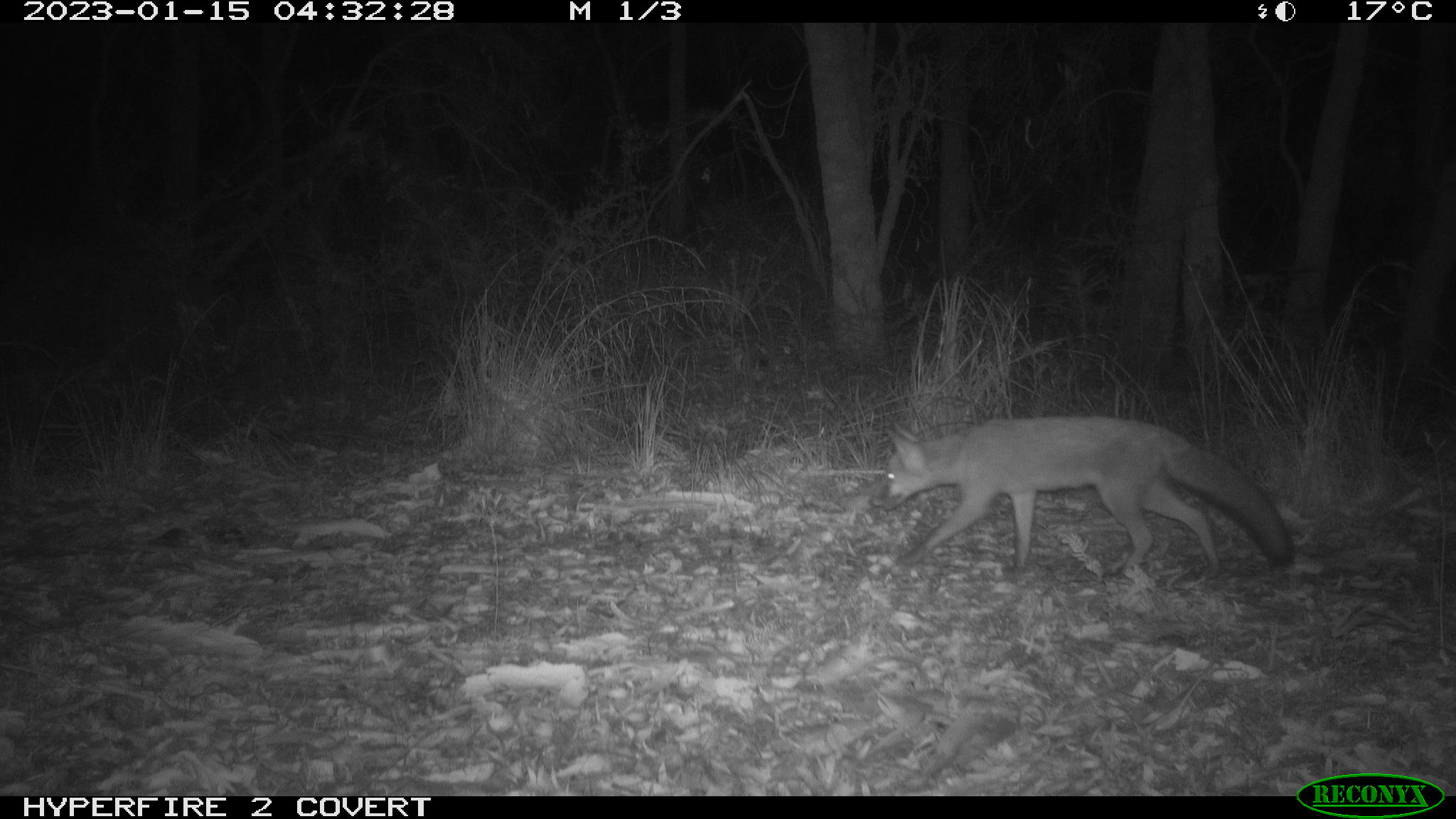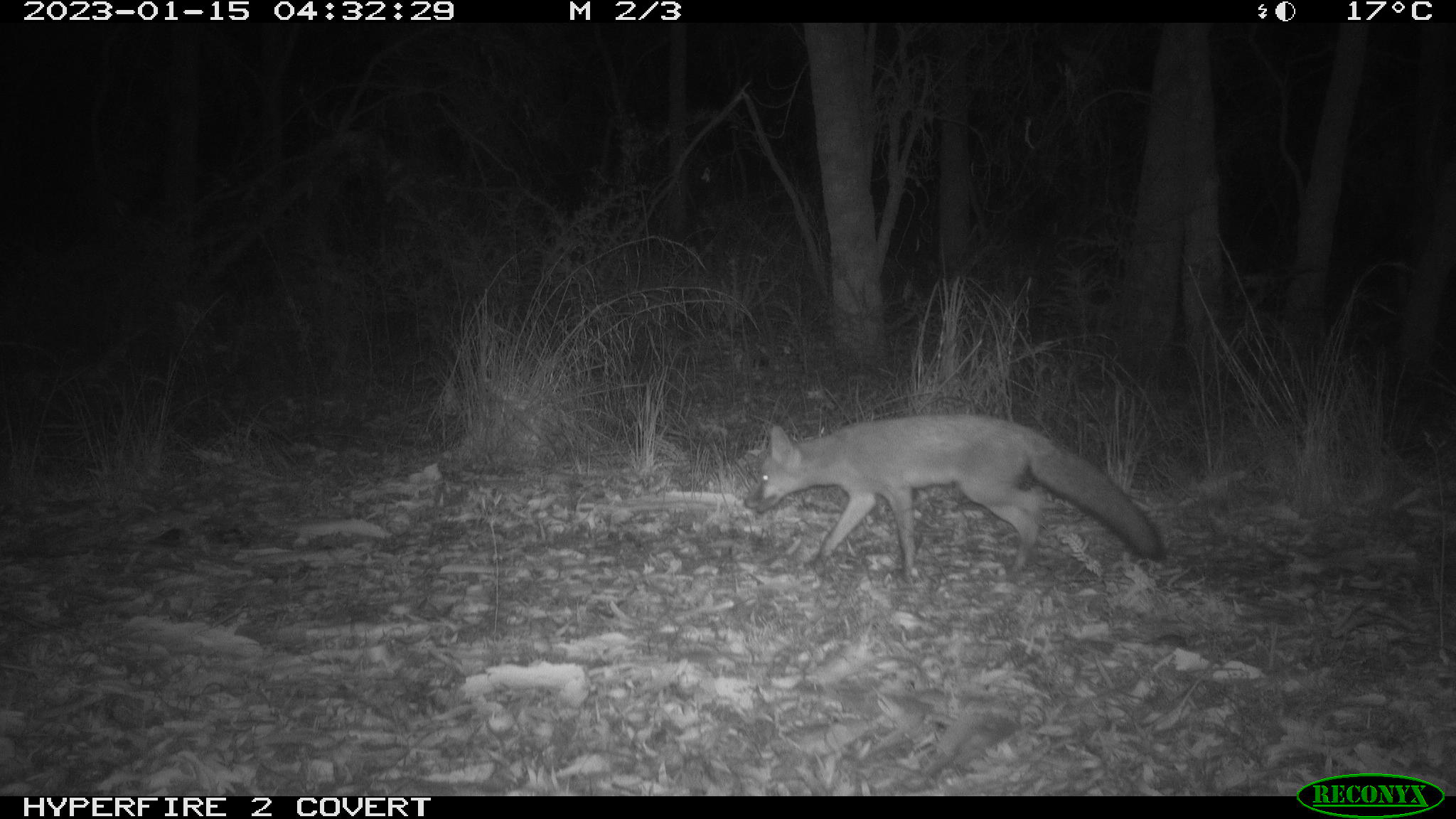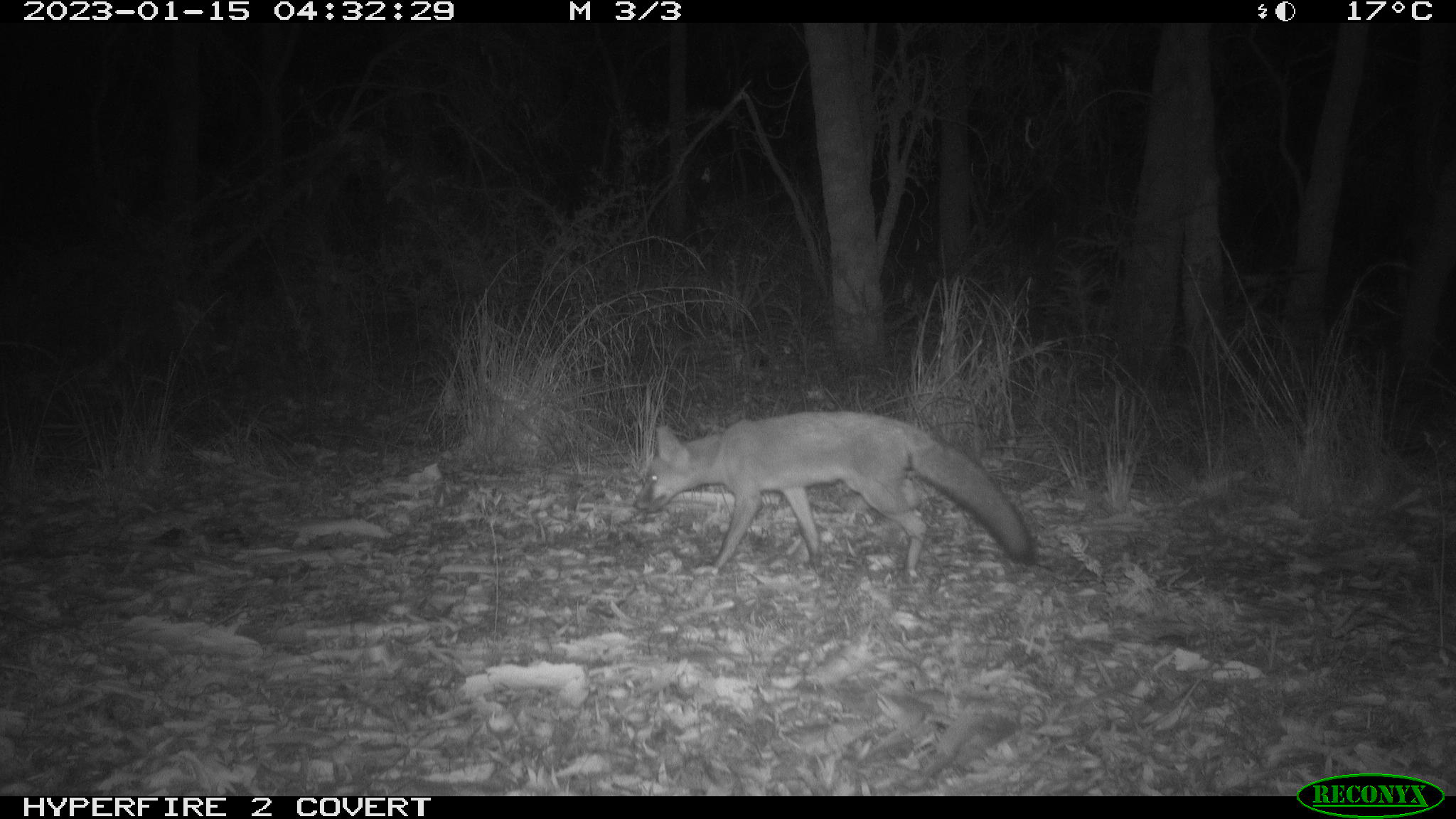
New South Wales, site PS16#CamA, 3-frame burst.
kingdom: Animalia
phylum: Chordata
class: Mammalia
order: Carnivora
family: Canidae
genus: Vulpes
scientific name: Vulpes vulpes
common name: red fox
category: fox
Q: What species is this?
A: Fox (red fox) (Vulpes vulpes).